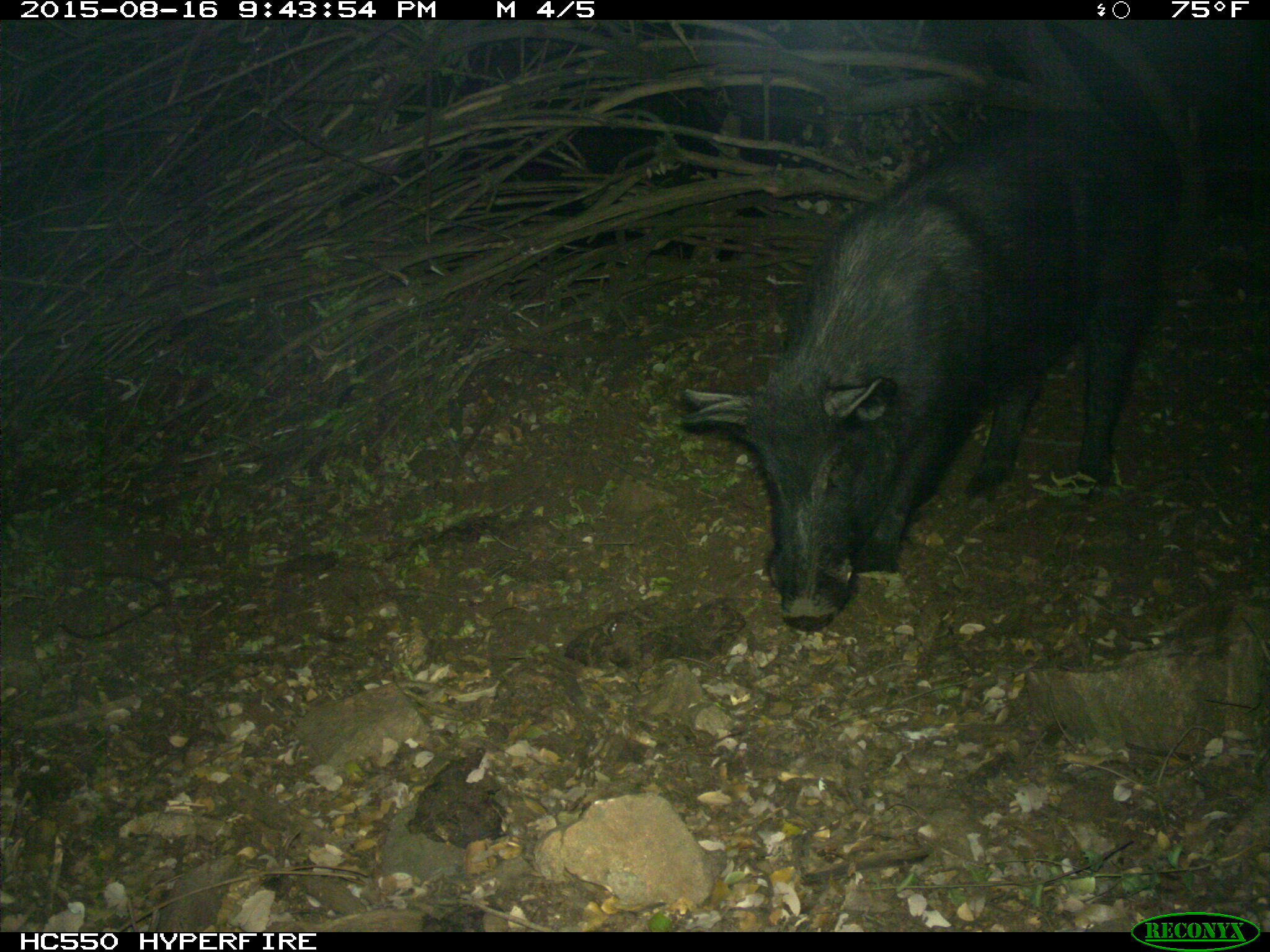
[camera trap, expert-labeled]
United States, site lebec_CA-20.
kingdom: Animalia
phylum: Chordata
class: Mammalia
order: Artiodactyla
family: Suidae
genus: Sus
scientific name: Sus scrofa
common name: wild boar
Sus scrofa (wild boar).